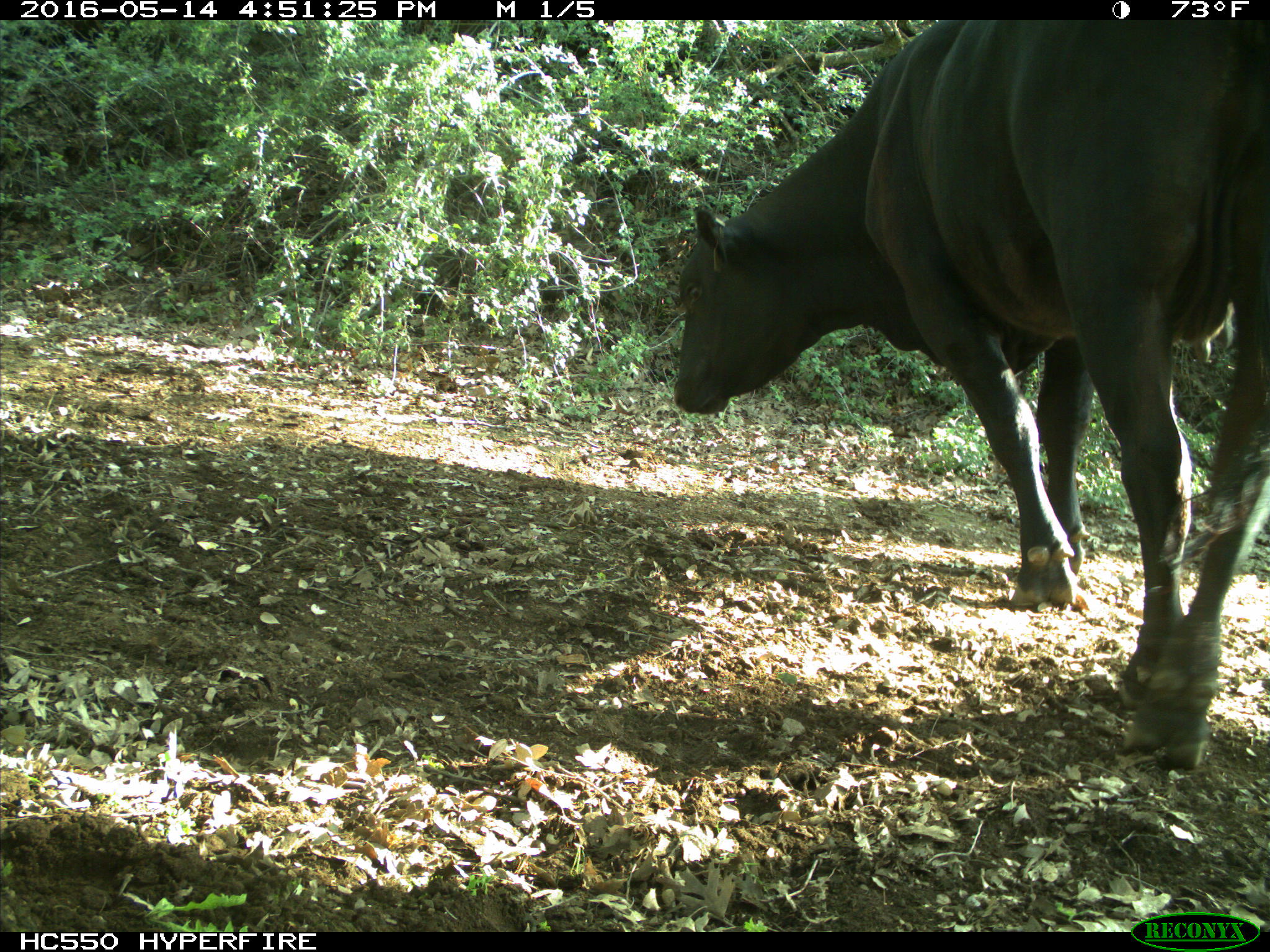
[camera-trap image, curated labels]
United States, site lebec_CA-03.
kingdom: Animalia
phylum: Chordata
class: Mammalia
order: Artiodactyla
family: Bovidae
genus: Bos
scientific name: Bos taurus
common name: domestic cow